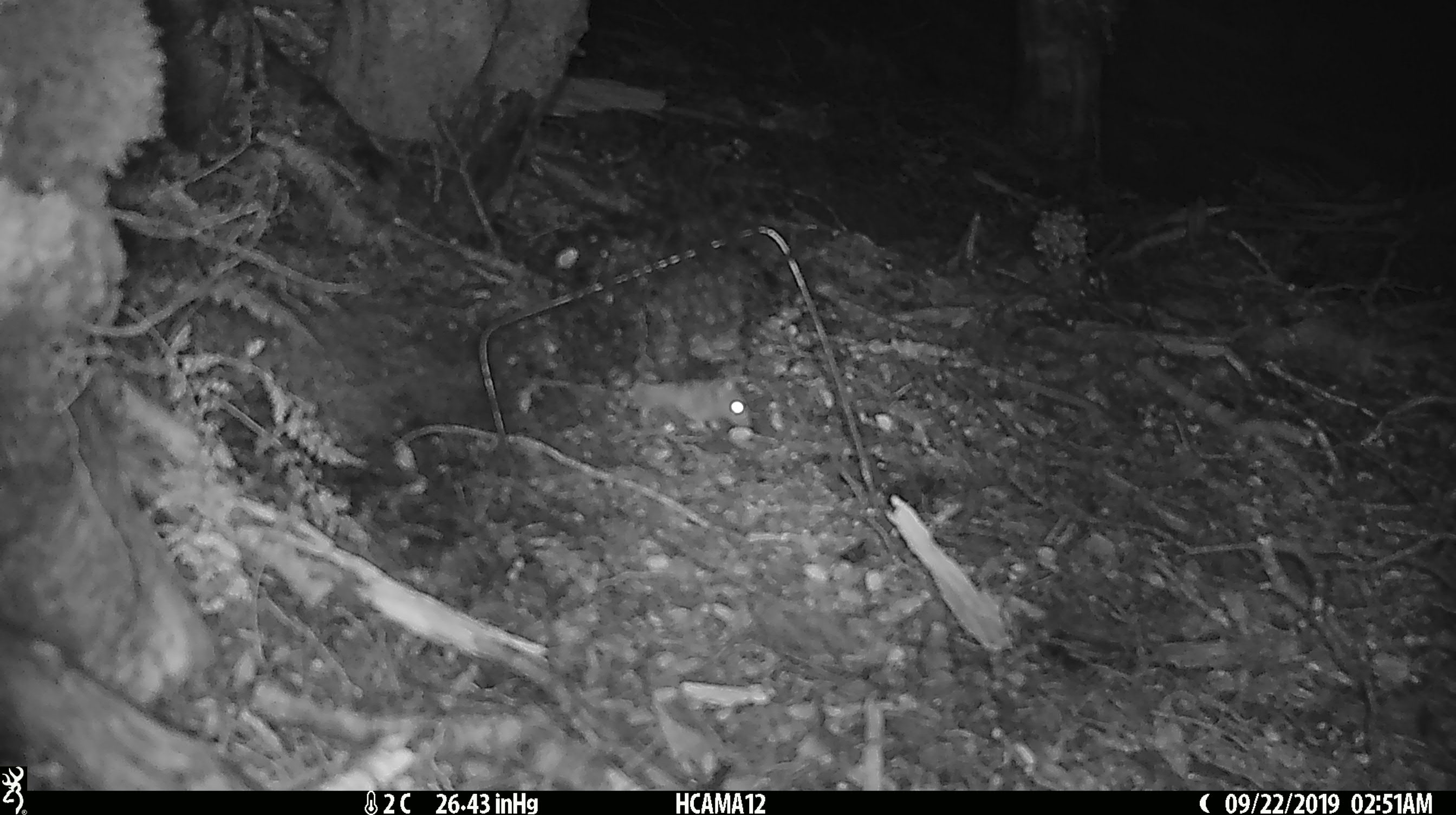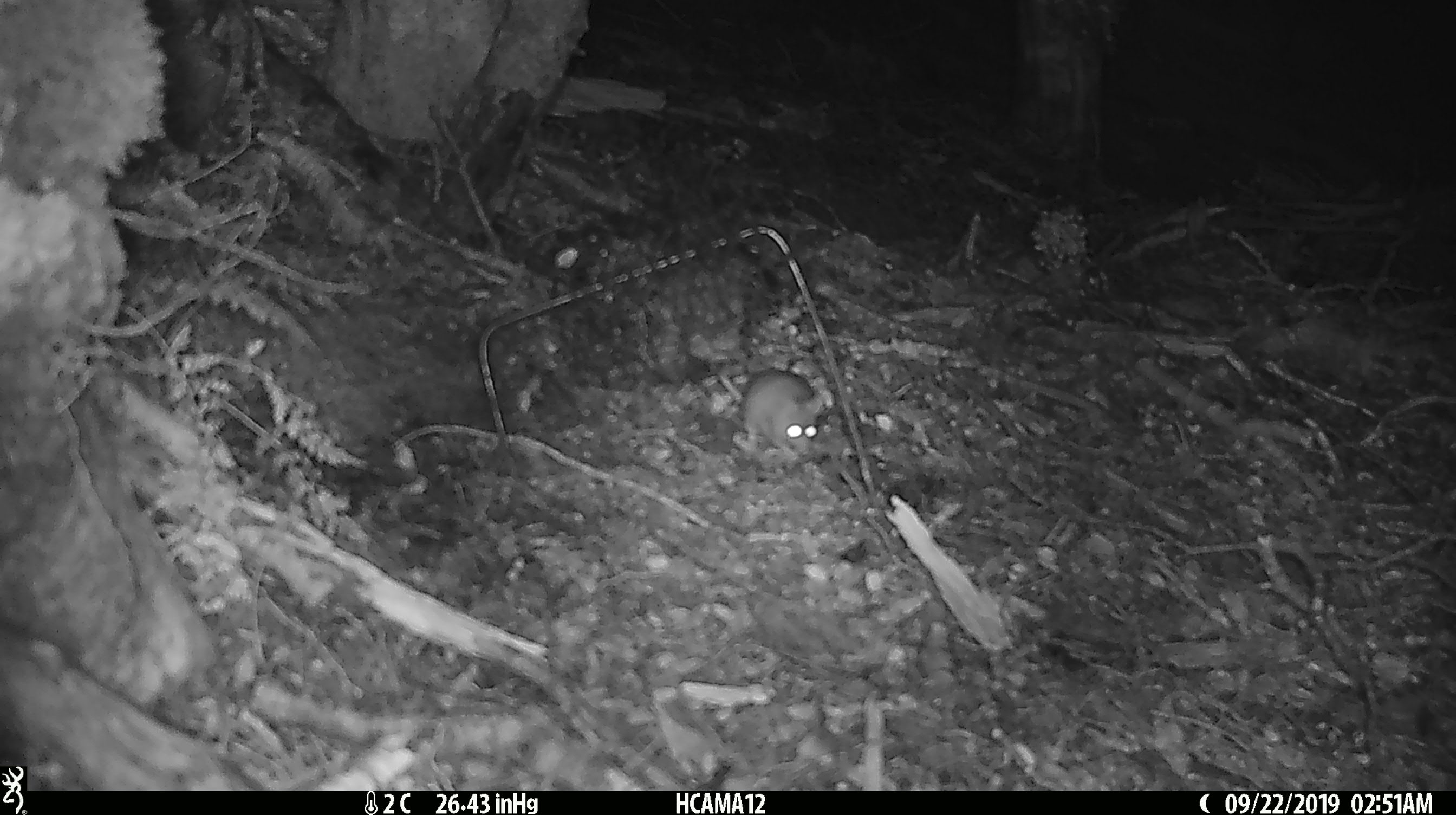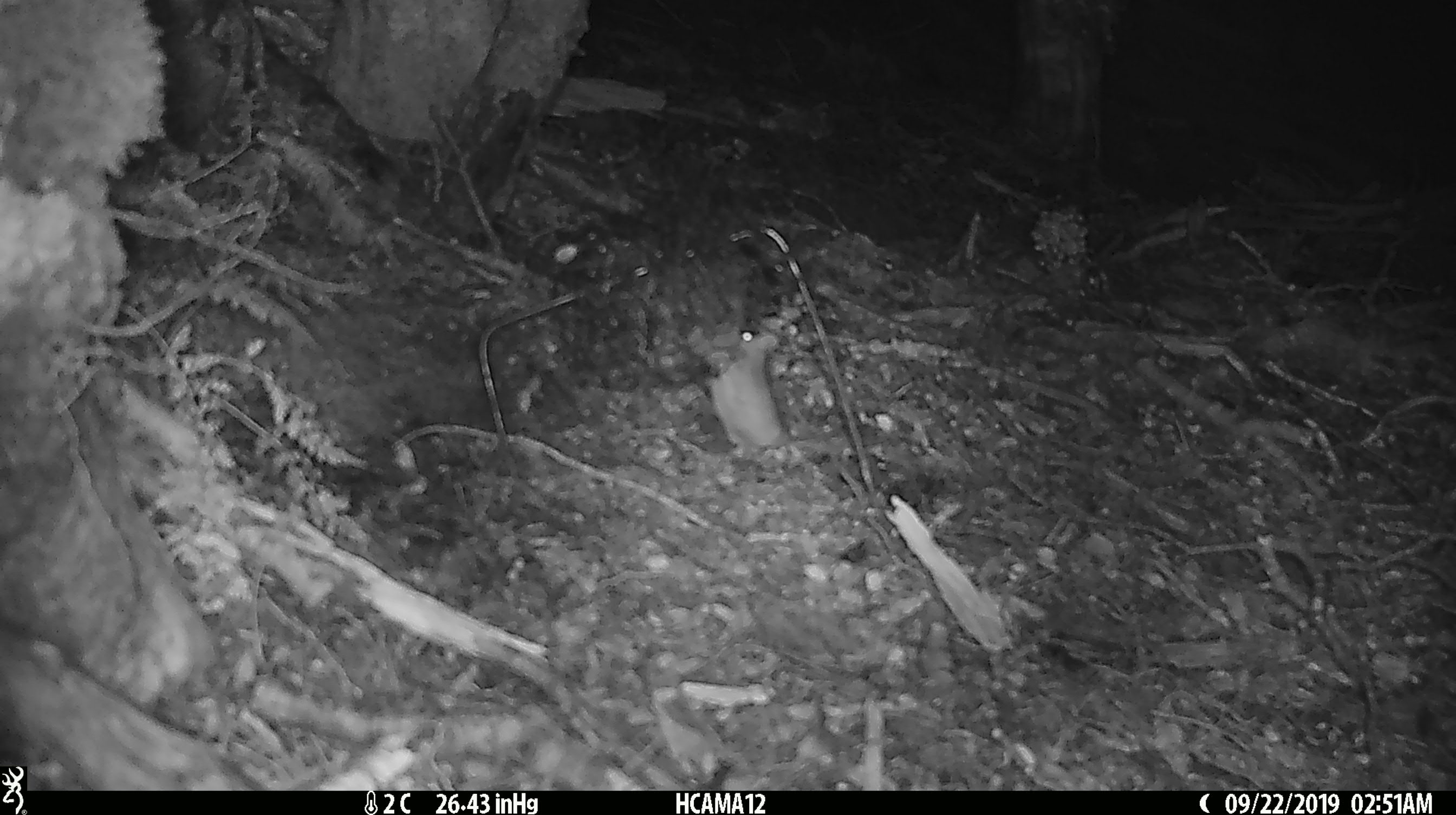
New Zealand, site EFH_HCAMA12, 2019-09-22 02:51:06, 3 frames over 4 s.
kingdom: Animalia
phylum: Chordata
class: Mammalia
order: Rodentia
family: Muridae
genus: Mus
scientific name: Mus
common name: mouse